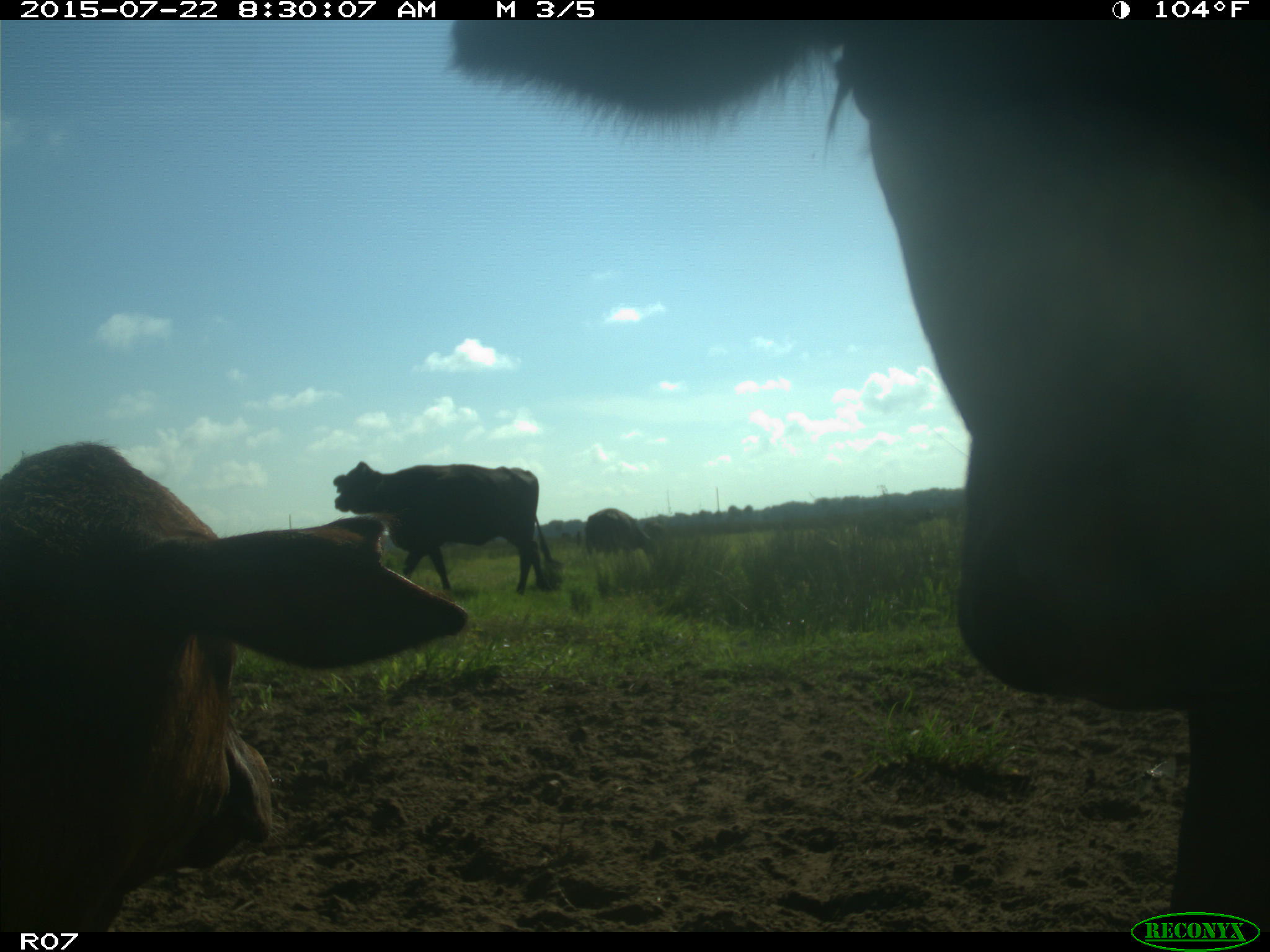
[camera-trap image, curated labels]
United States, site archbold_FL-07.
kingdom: Animalia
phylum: Chordata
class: Mammalia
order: Artiodactyla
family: Bovidae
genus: Bos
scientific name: Bos taurus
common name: domestic cow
Bos taurus (domestic cow).